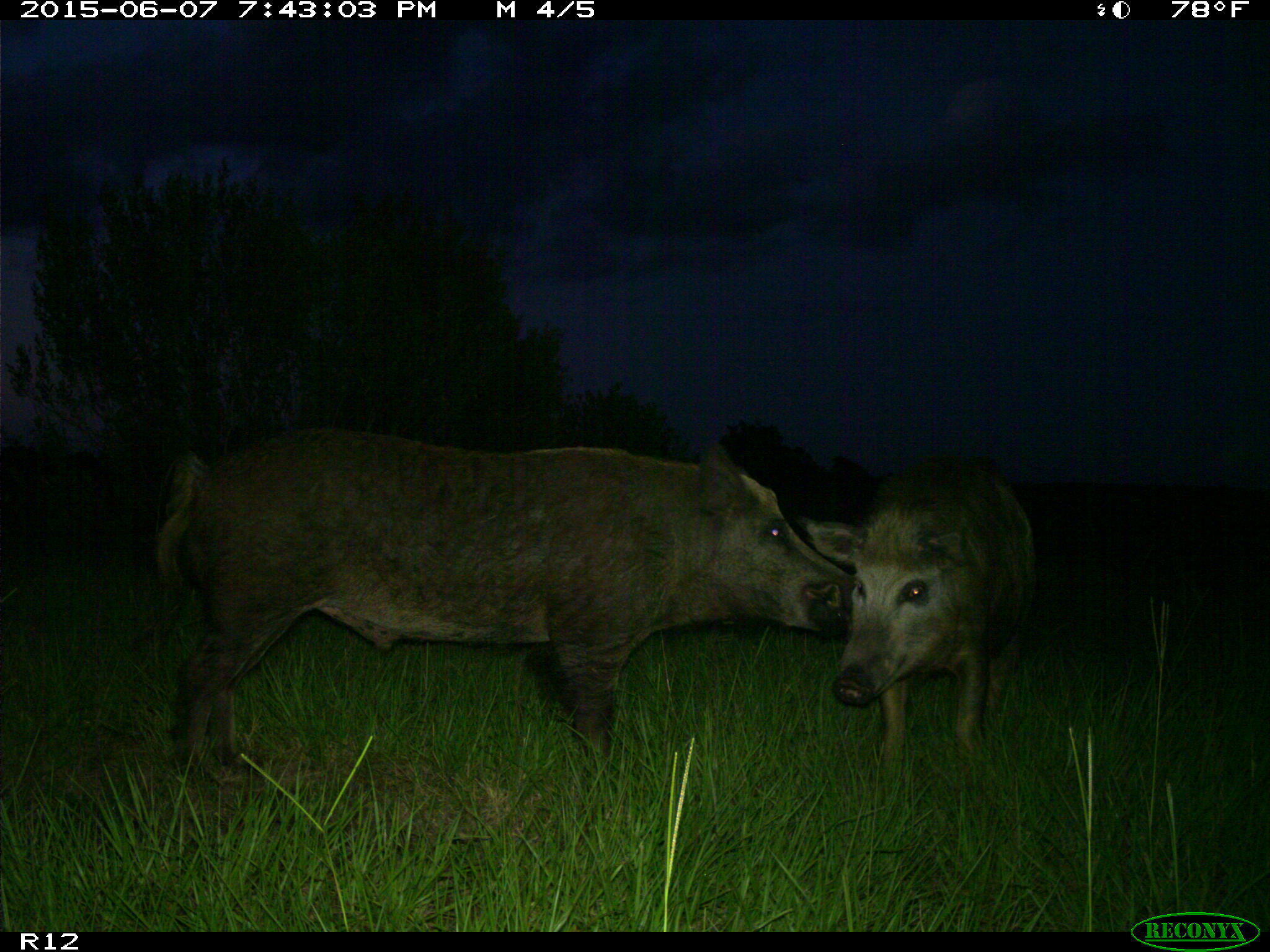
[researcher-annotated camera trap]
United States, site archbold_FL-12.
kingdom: Animalia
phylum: Chordata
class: Mammalia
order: Artiodactyla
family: Suidae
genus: Sus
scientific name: Sus scrofa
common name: wild boar